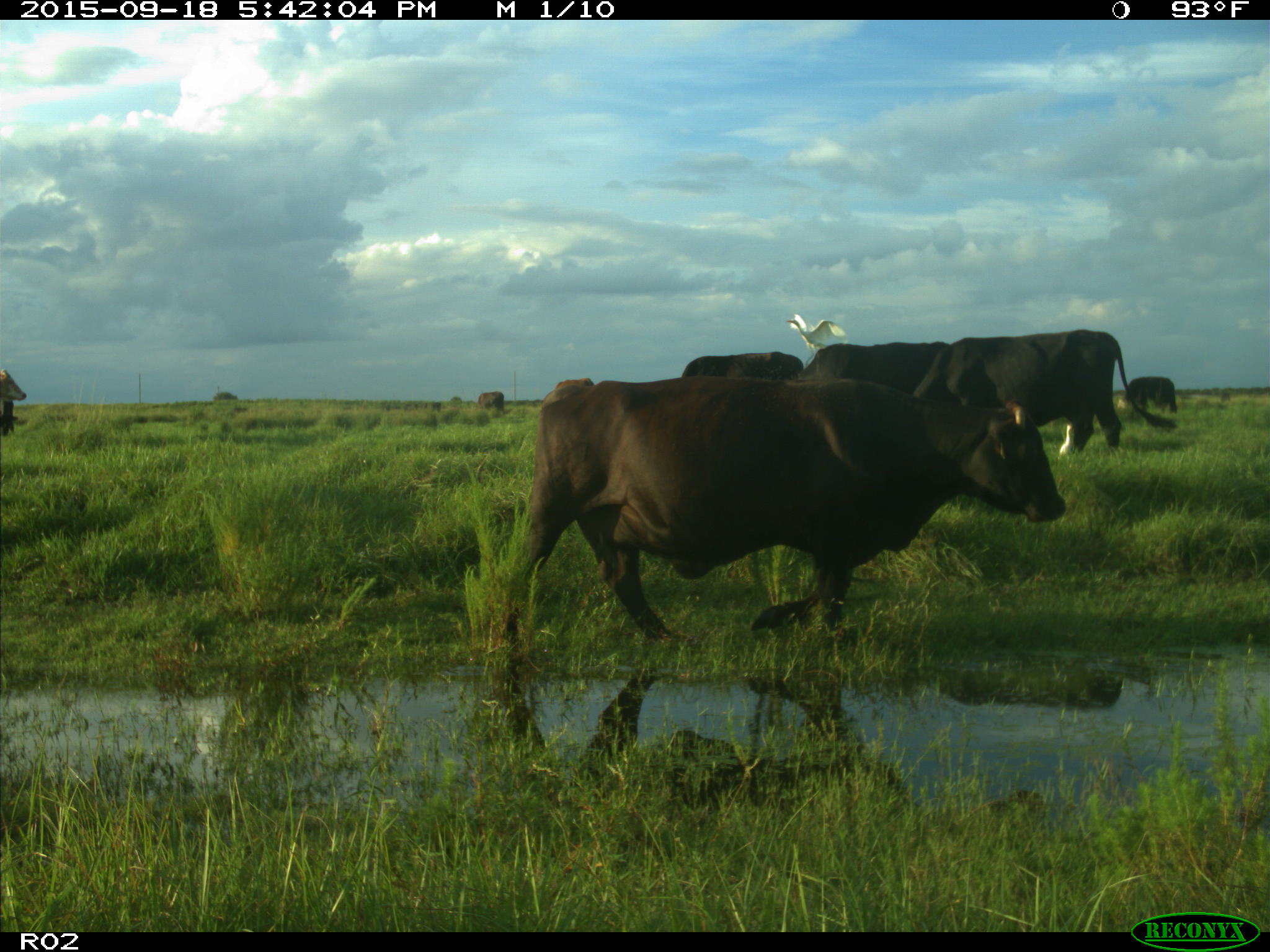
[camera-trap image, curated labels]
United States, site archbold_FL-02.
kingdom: Animalia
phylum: Chordata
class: Mammalia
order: Artiodactyla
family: Bovidae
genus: Bos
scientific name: Bos taurus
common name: domestic cow